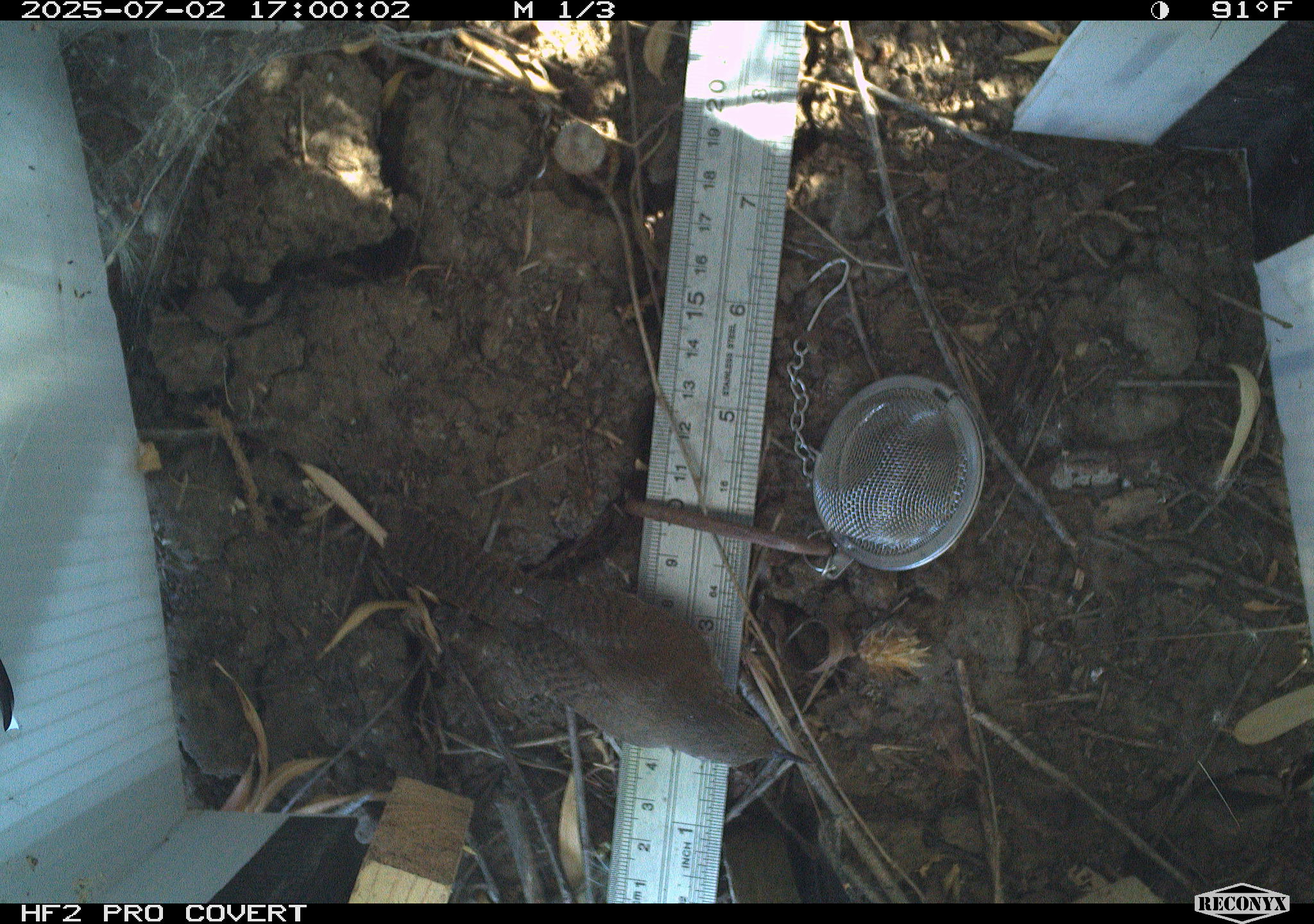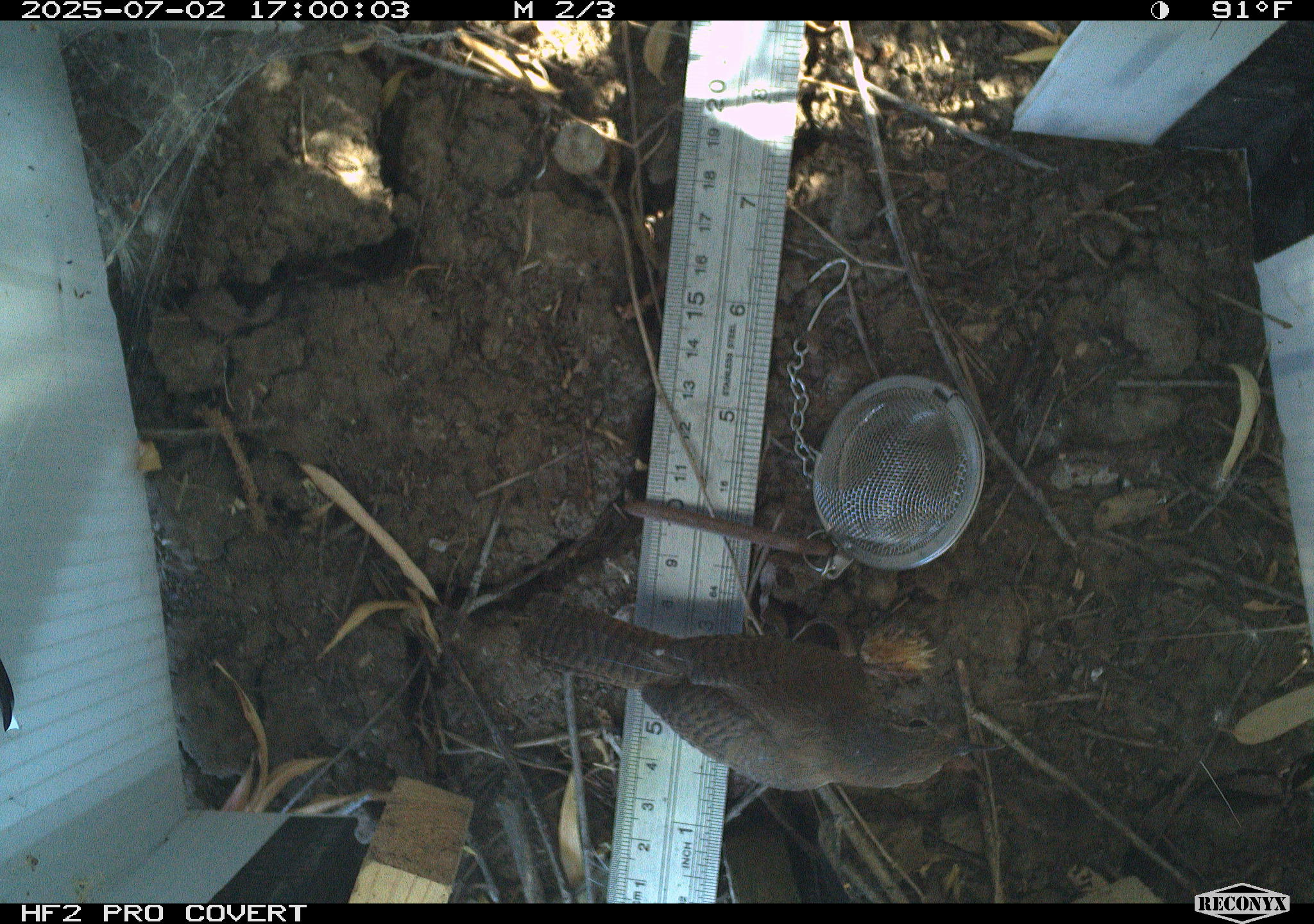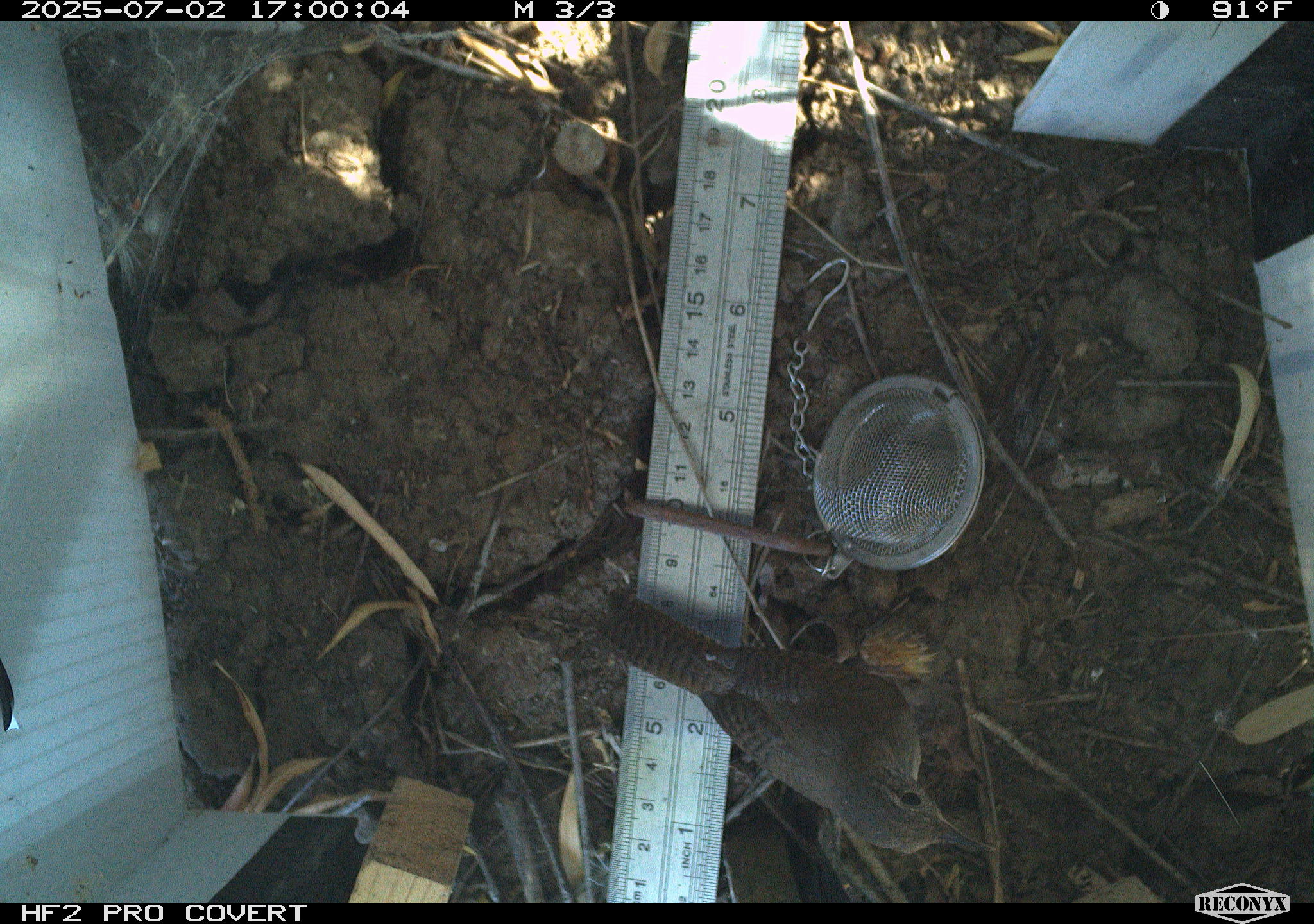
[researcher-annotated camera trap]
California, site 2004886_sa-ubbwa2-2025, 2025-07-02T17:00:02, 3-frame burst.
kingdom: Animalia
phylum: Chordata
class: Aves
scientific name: Aves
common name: bird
Bird (Aves).